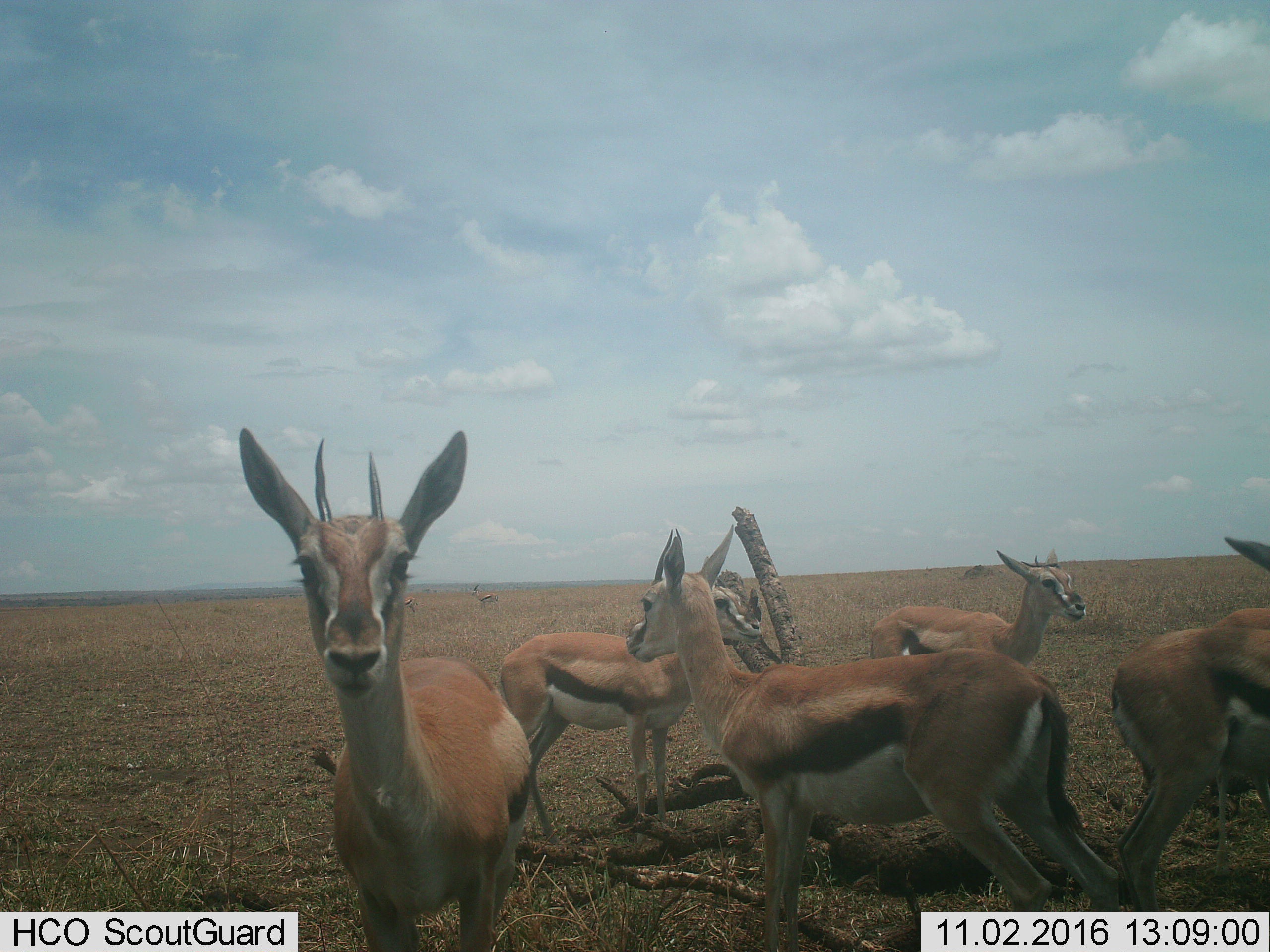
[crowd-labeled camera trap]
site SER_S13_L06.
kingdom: Animalia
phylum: Chordata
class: Mammalia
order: Artiodactyla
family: Bovidae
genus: Eudorcas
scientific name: Eudorcas thomsonii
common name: thomson's gazelle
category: gazellethomsons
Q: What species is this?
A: Gazellethomsons (thomson's gazelle) (Eudorcas thomsonii).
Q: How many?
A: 7.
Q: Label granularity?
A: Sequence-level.